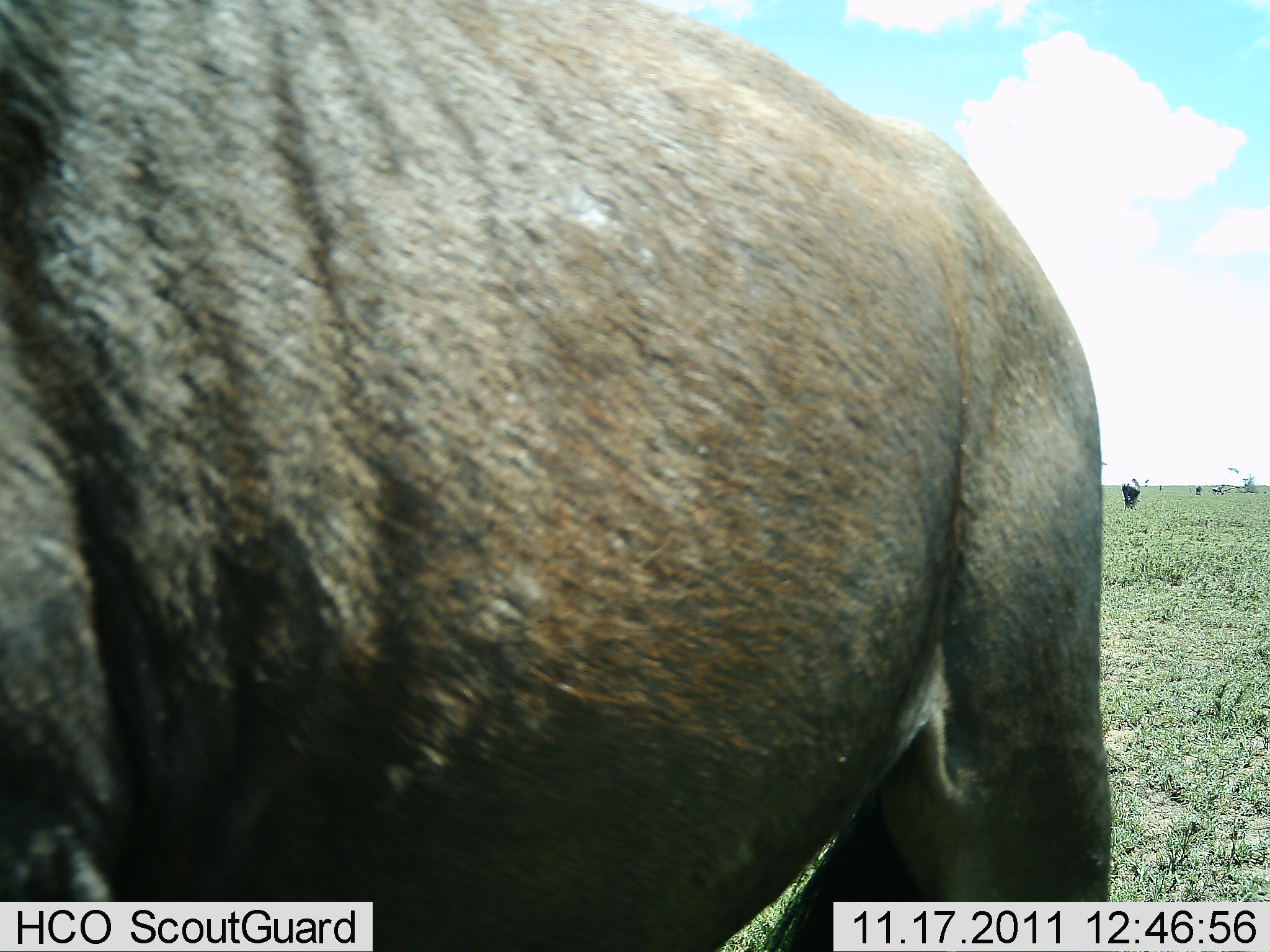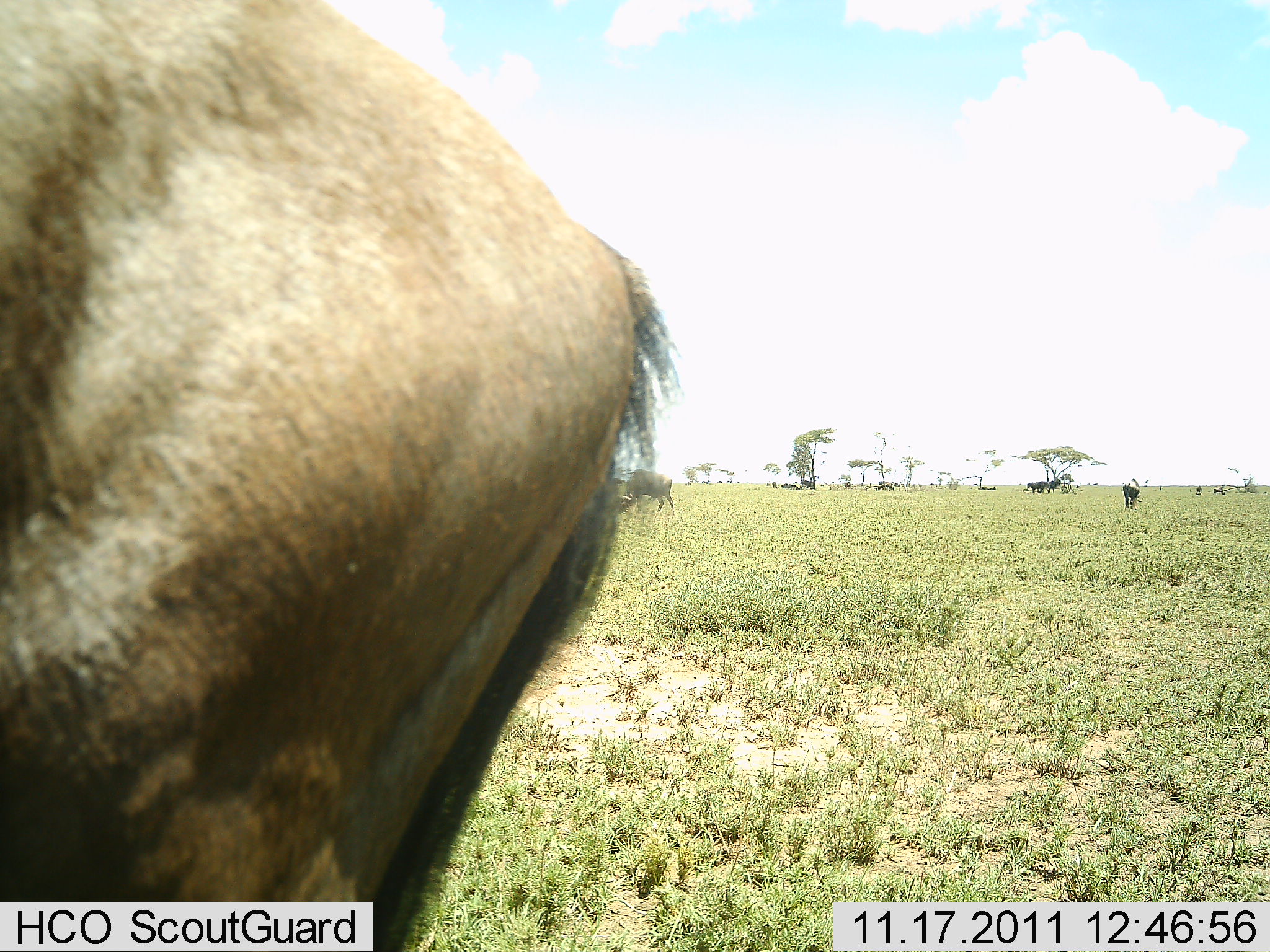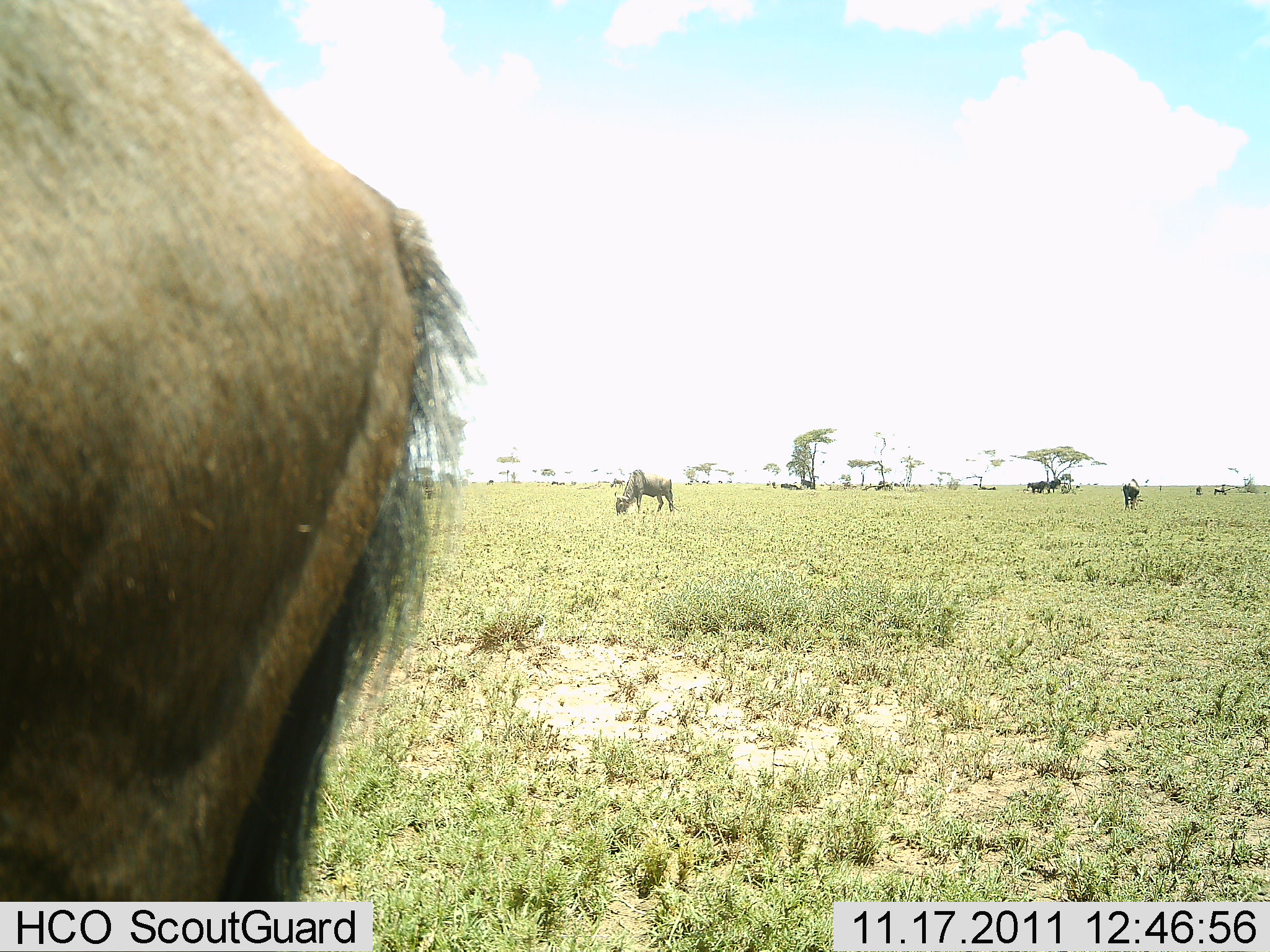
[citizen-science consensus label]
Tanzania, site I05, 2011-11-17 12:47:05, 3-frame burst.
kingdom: Animalia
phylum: Chordata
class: Mammalia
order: Artiodactyla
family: Bovidae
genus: Connochaetes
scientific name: Connochaetes taurinus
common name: blue wildebeest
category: wildebeest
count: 5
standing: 67%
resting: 7%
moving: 60%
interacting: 7%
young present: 0%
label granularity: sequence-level